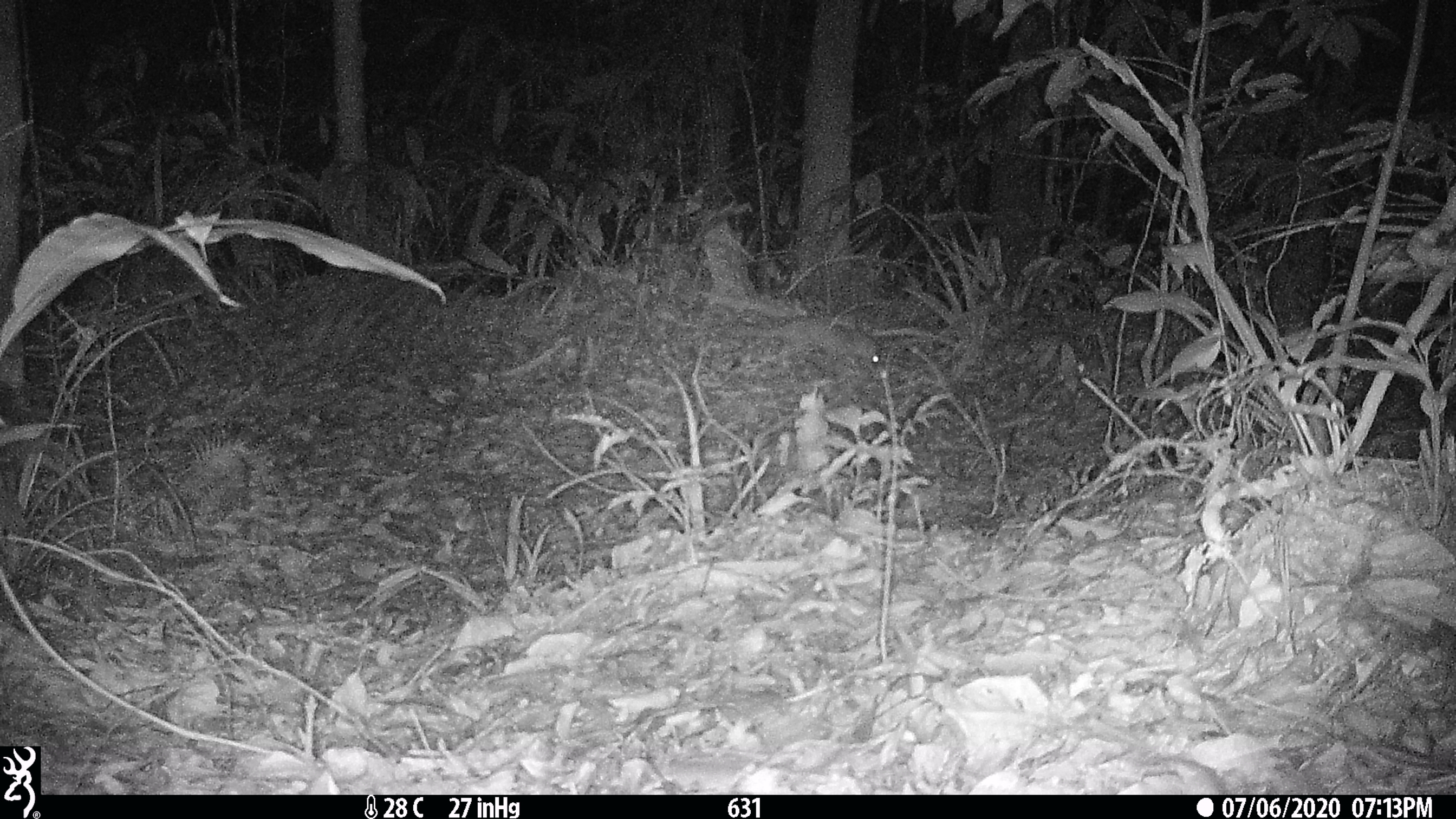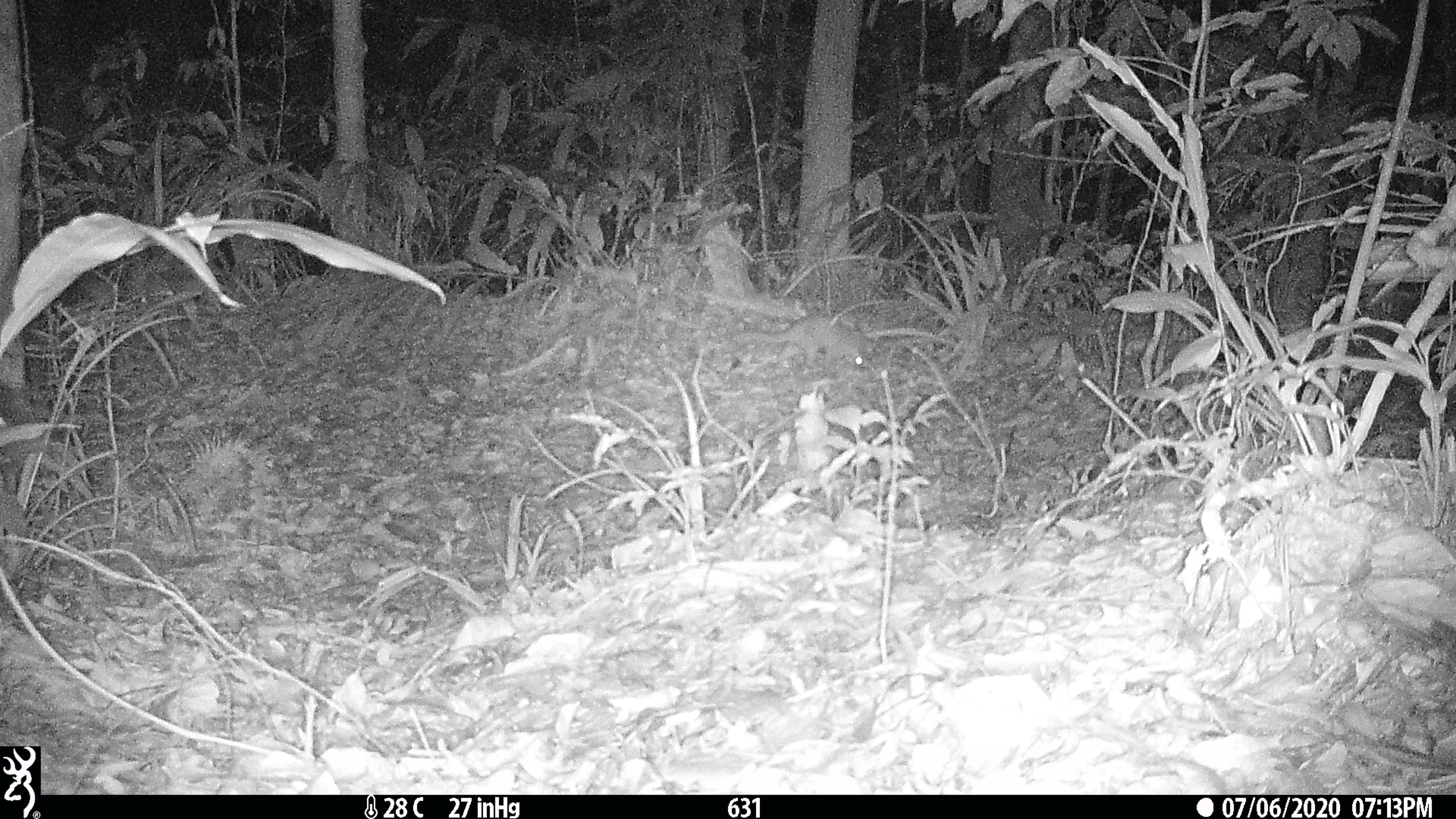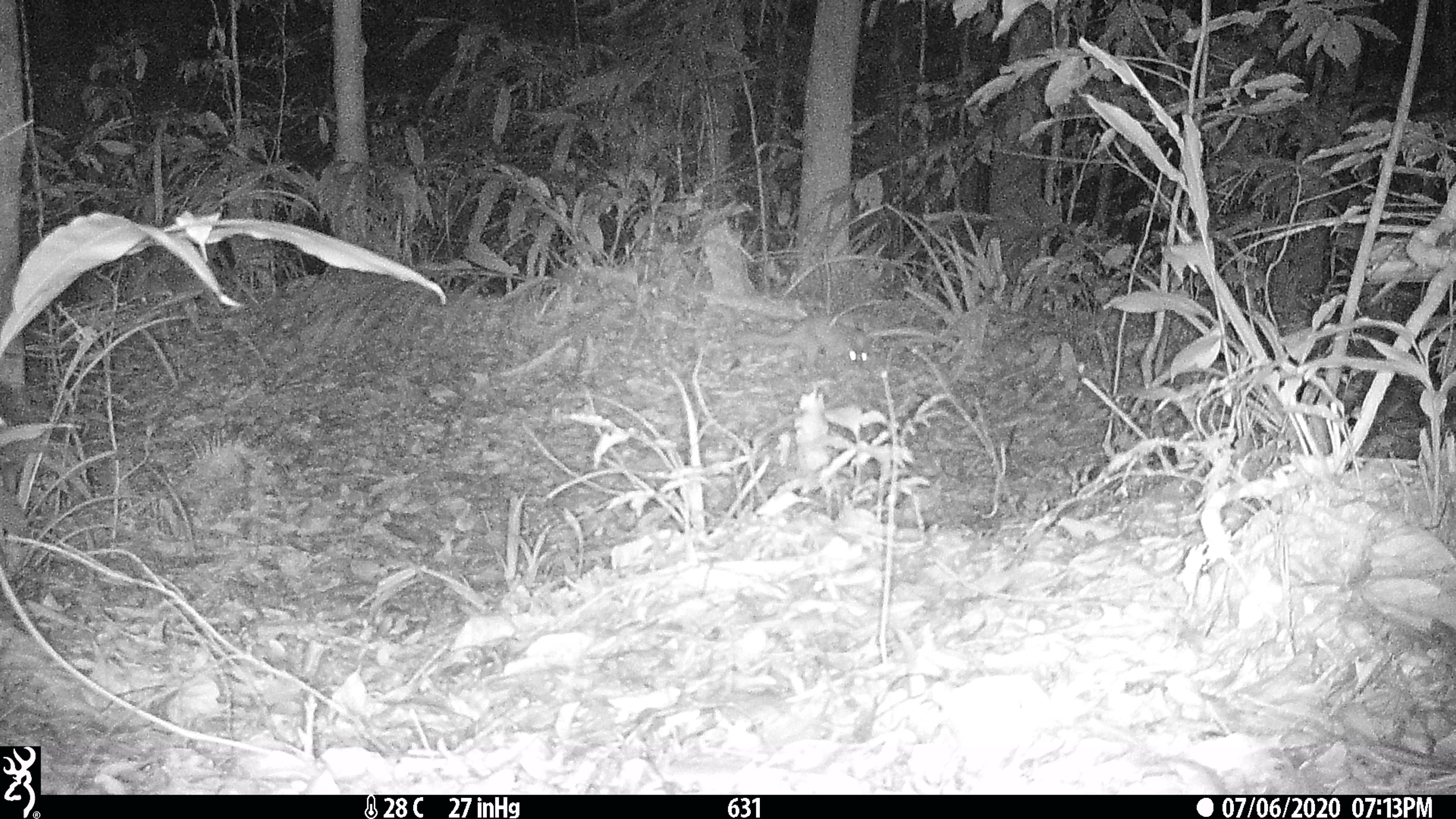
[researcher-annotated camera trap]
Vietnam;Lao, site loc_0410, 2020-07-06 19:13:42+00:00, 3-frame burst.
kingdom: Animalia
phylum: Chordata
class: Mammalia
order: Carnivora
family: Mustelidae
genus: Melogale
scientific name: Melogale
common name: ferret badger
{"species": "ferret badger (Melogale)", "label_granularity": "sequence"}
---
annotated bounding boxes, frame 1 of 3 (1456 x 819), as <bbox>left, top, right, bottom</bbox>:
ferret badger: <bbox>724, 315, 881, 373</bbox>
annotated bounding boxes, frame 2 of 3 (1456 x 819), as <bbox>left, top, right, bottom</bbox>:
ferret badger: <bbox>725, 313, 869, 379</bbox>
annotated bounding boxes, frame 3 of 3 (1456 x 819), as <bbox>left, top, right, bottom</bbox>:
ferret badger: <bbox>733, 317, 869, 377</bbox>